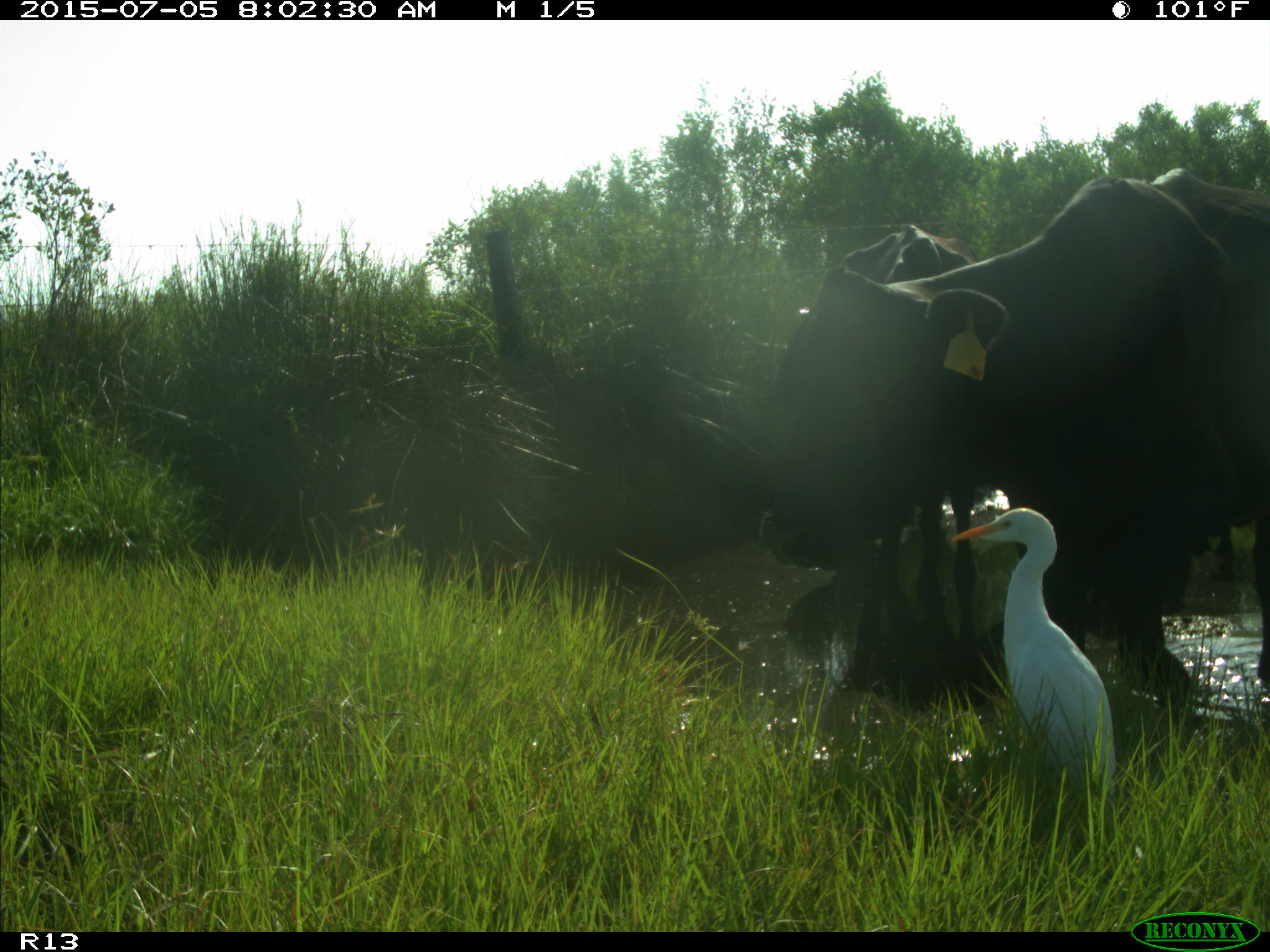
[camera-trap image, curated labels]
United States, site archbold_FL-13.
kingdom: Animalia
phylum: Chordata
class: Mammalia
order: Artiodactyla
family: Bovidae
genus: Bos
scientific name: Bos taurus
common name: domestic cow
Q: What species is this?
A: Bos taurus (domestic cow).